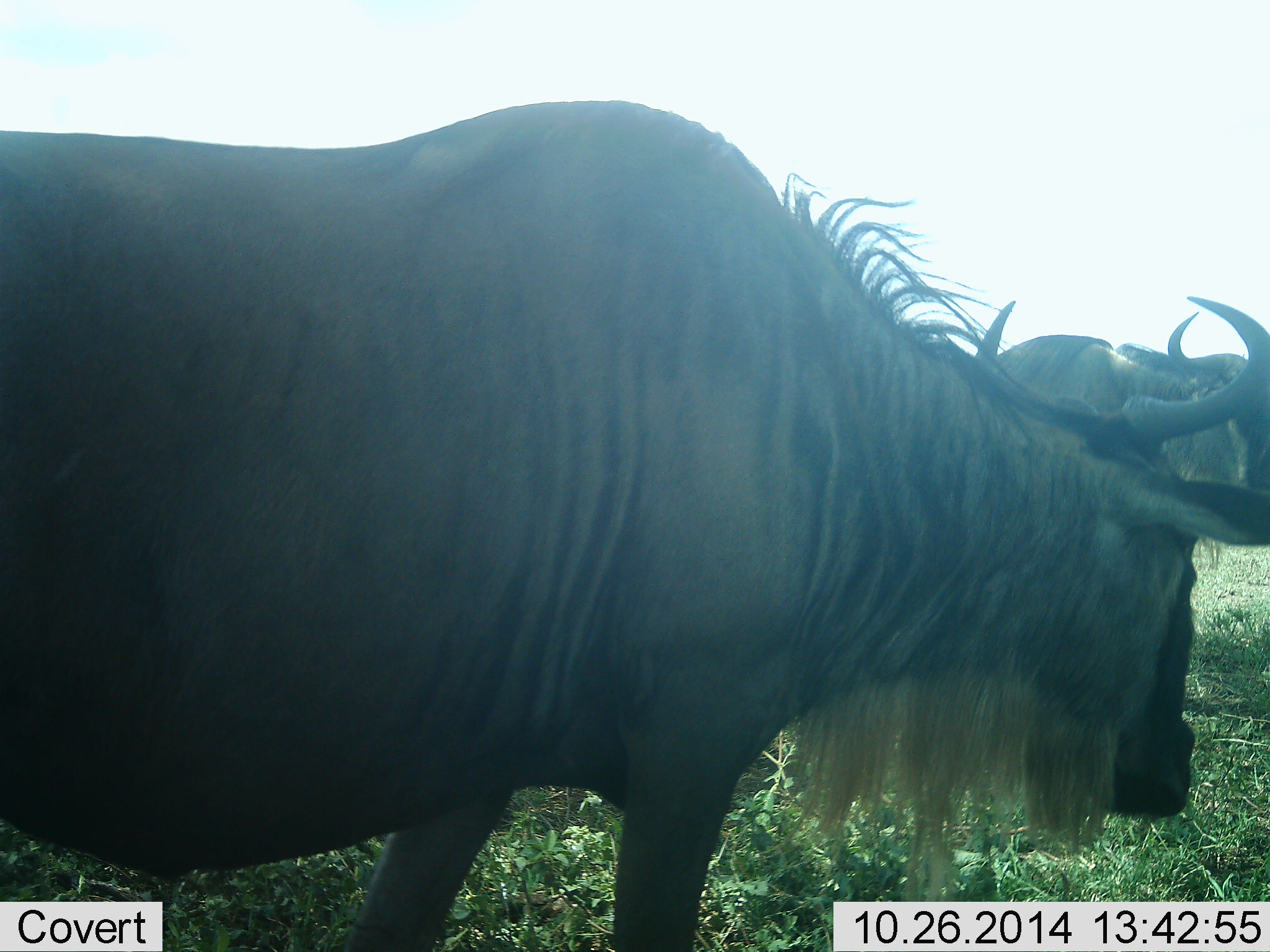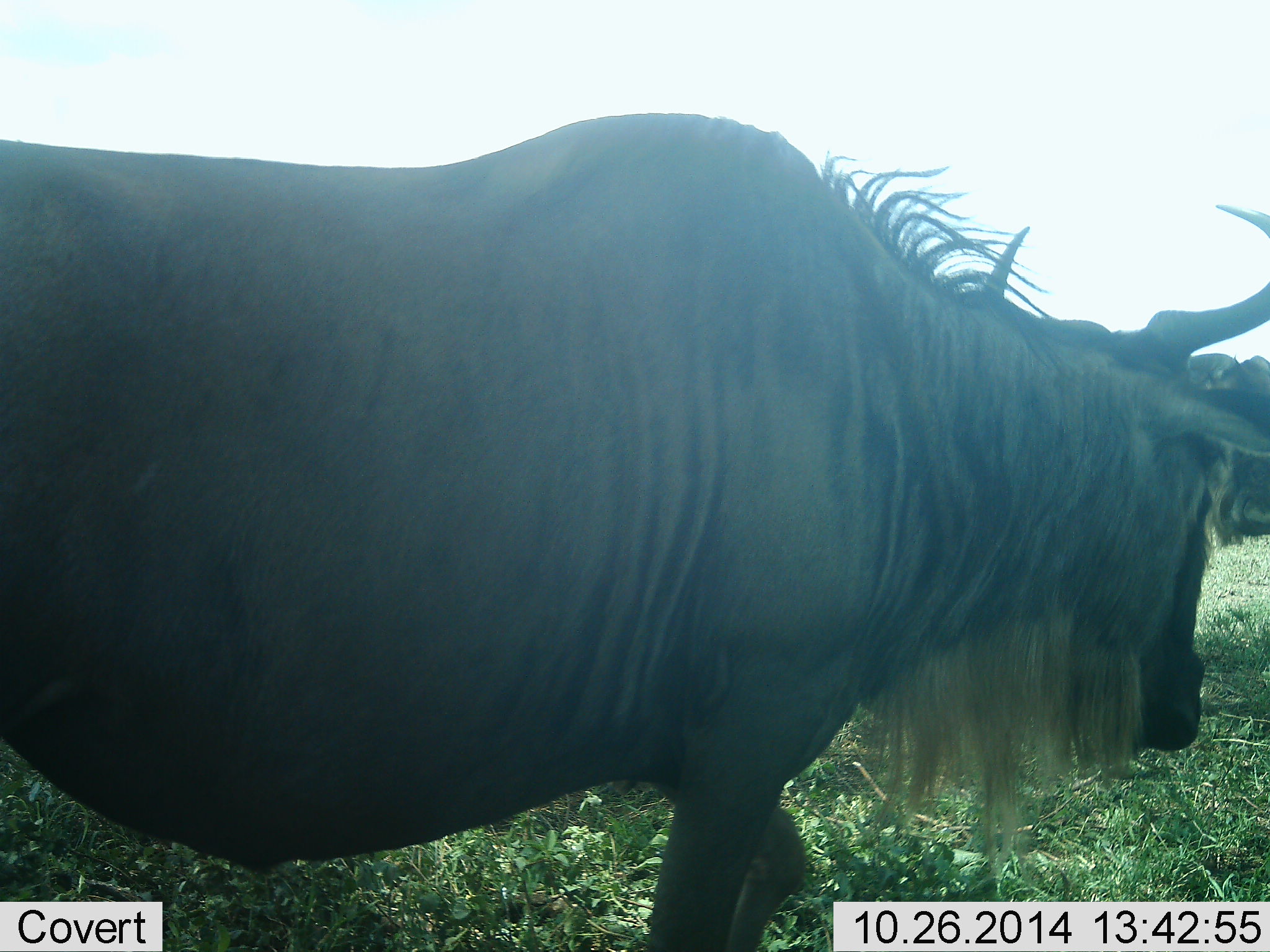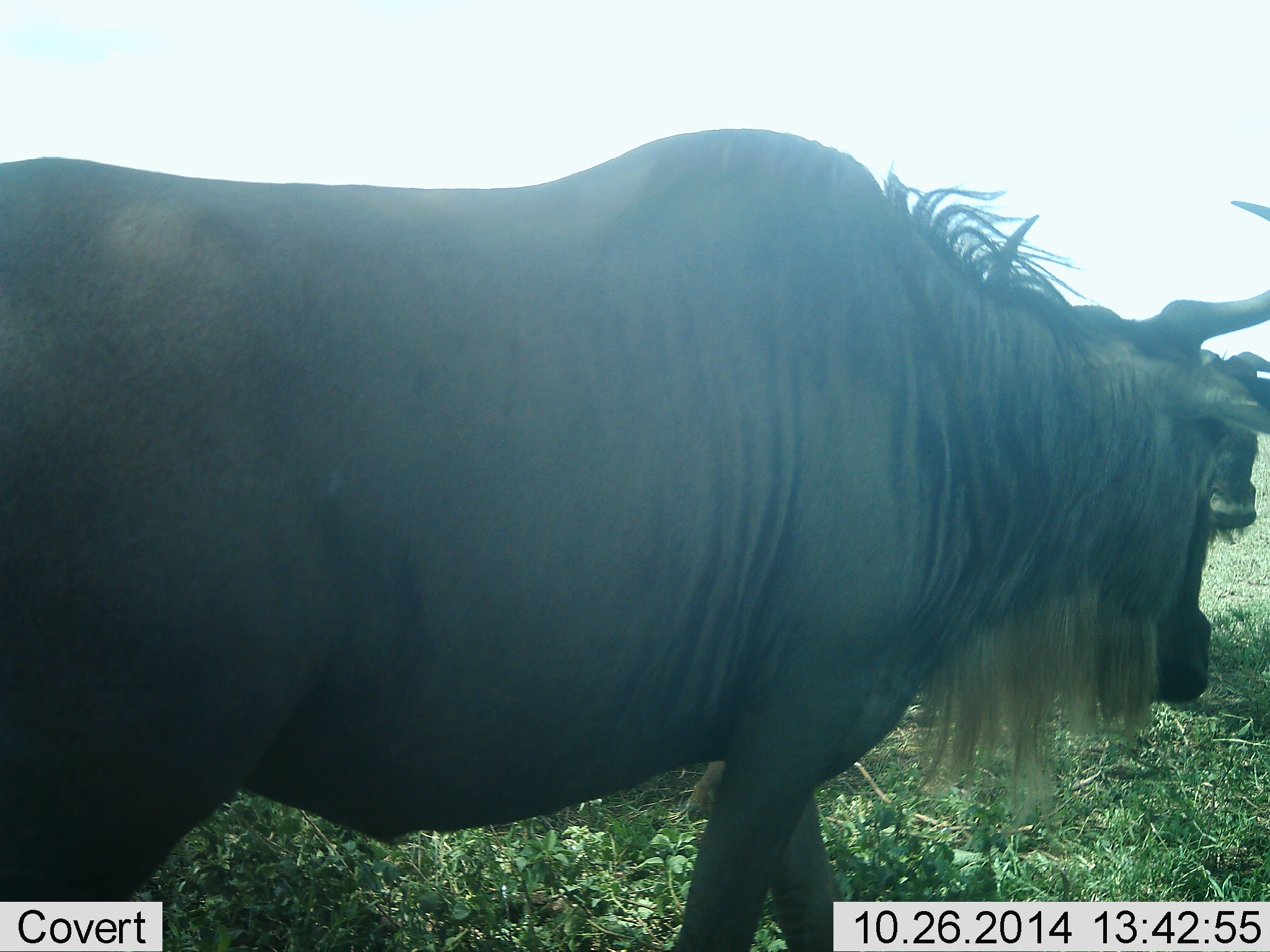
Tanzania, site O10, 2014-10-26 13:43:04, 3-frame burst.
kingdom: Animalia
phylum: Chordata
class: Mammalia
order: Artiodactyla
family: Bovidae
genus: Connochaetes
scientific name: Connochaetes taurinus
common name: blue wildebeest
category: wildebeest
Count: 2.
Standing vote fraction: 60%.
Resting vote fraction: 0%.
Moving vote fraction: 70%.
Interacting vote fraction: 0%.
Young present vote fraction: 0%.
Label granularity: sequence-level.